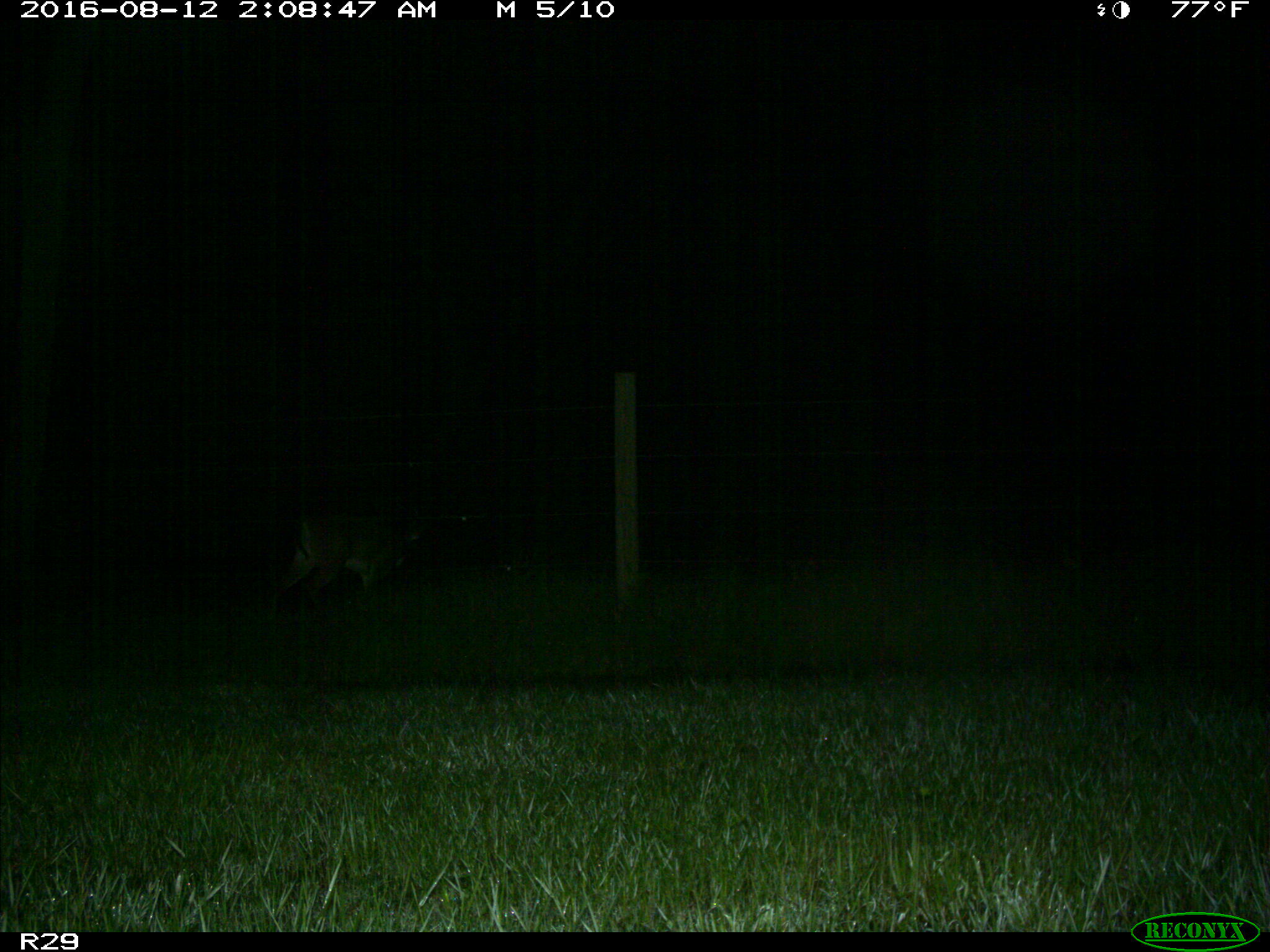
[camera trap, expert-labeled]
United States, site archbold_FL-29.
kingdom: Animalia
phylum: Chordata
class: Mammalia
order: Artiodactyla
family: Cervidae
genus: Odocoileus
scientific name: Odocoileus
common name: deer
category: unidentified deer